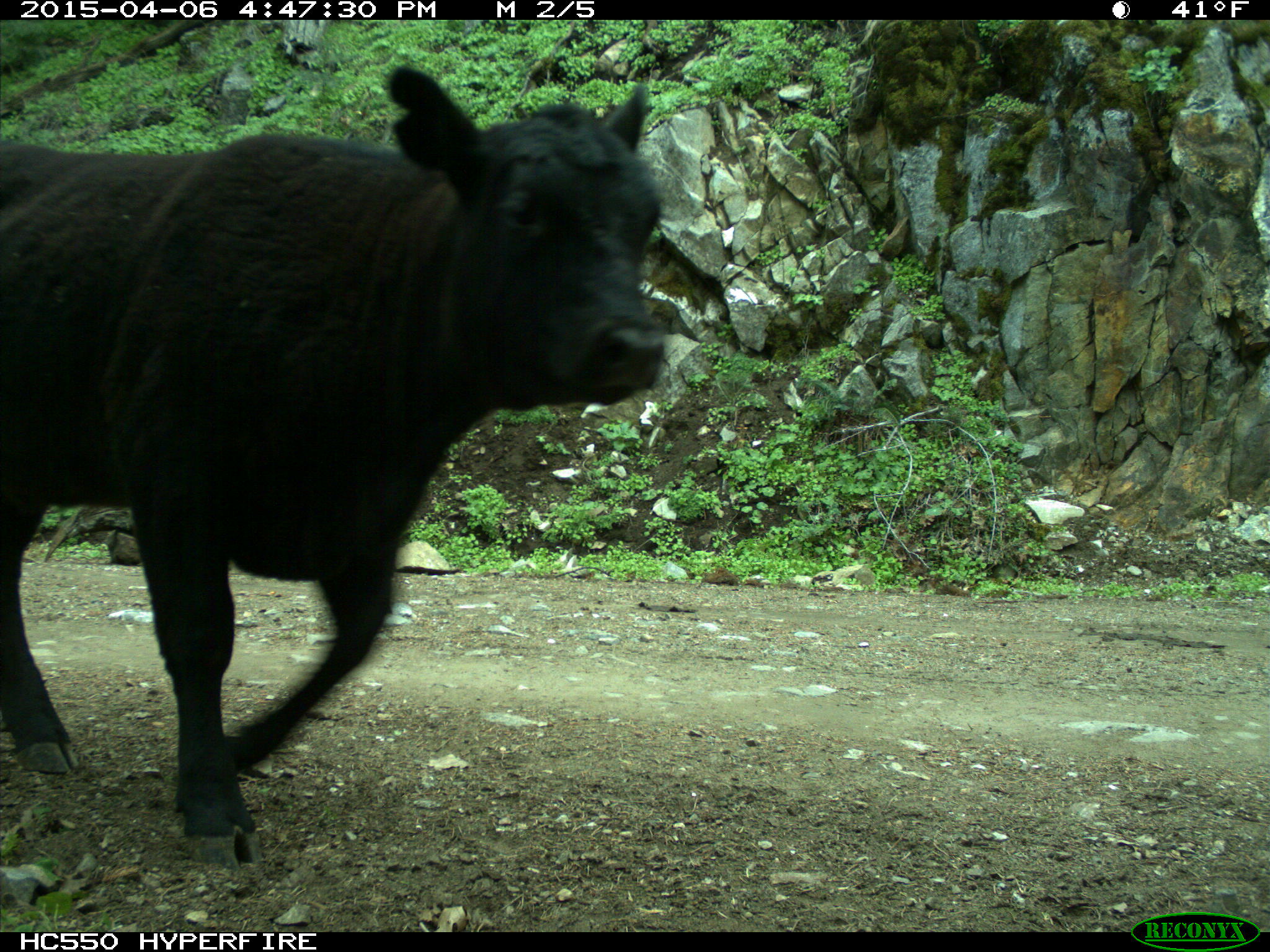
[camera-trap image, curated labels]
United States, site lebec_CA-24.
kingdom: Animalia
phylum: Chordata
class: Mammalia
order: Artiodactyla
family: Bovidae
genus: Bos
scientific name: Bos taurus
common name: domestic cow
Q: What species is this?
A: Bos taurus (domestic cow).